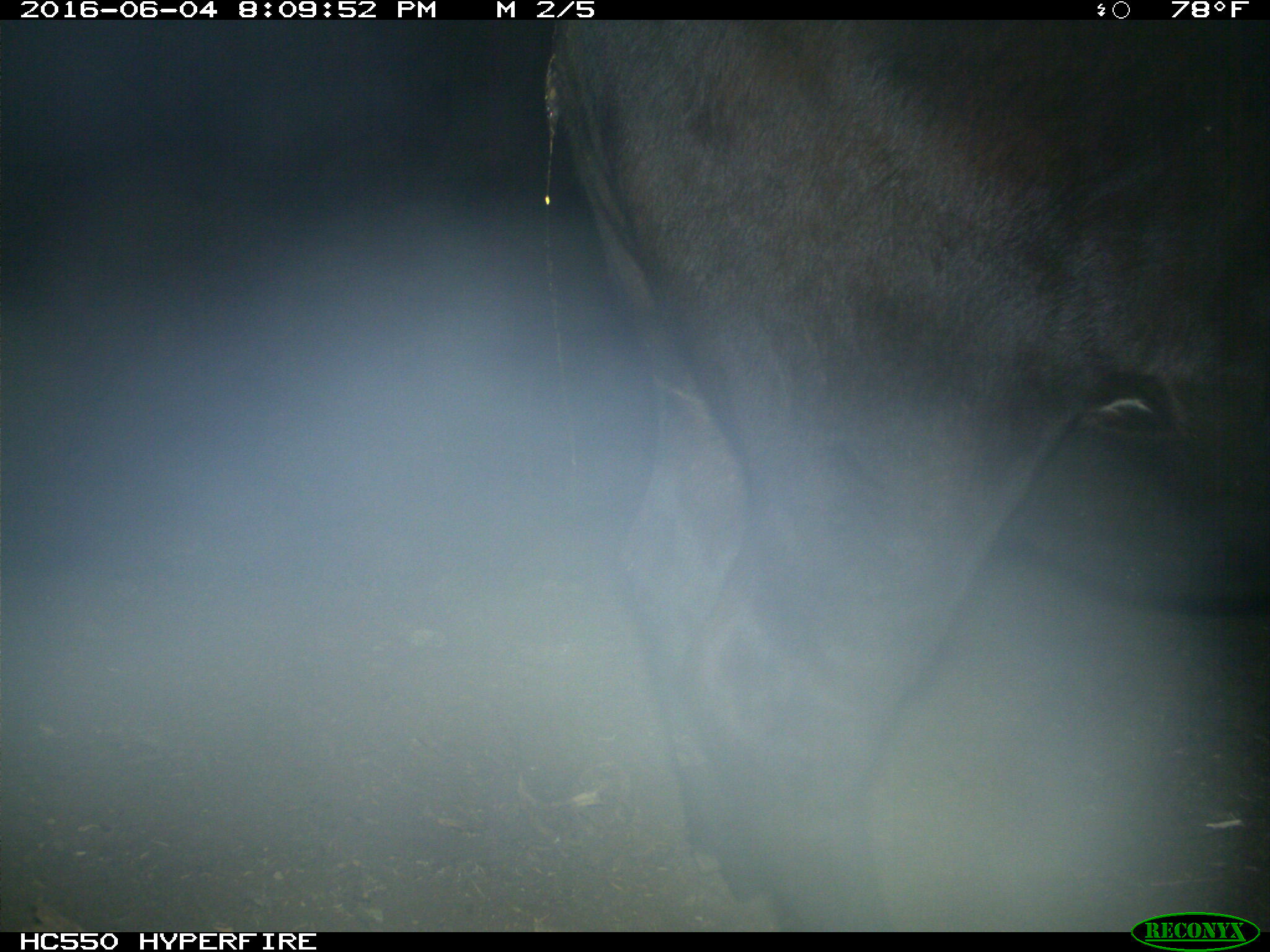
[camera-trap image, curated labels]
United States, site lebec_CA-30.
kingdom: Animalia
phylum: Chordata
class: Mammalia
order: Artiodactyla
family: Bovidae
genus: Bos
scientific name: Bos taurus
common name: domestic cow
Bos taurus (domestic cow).